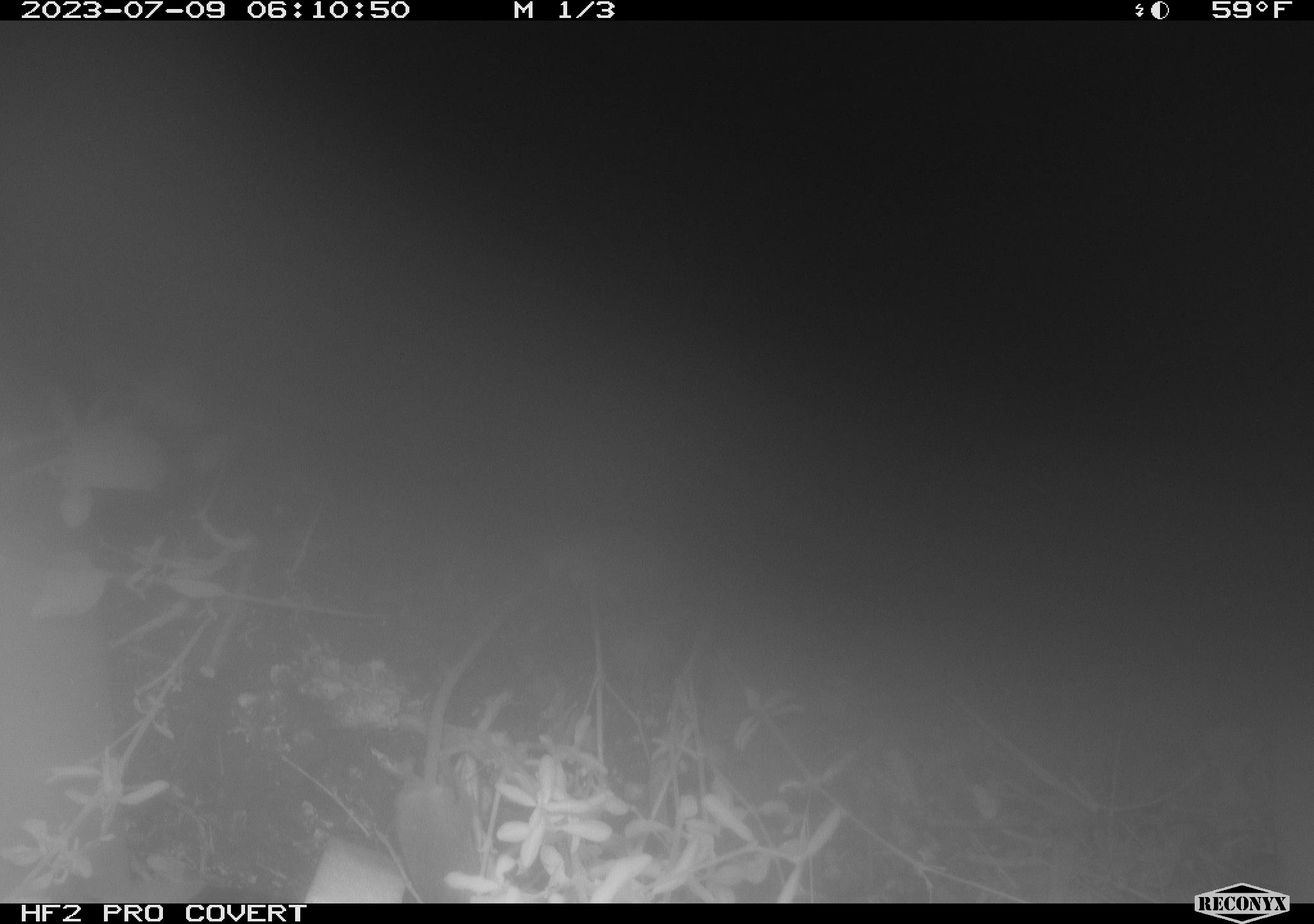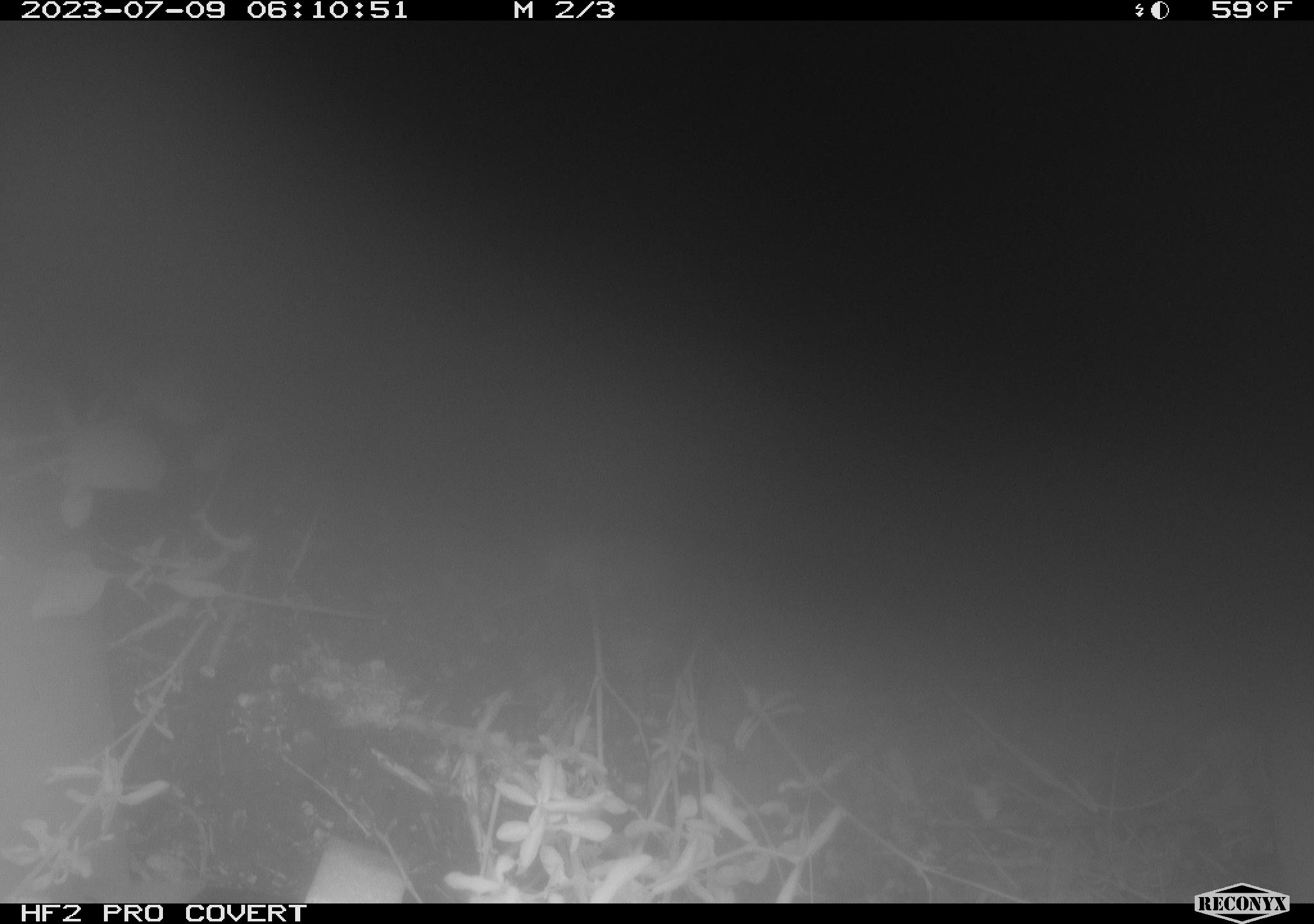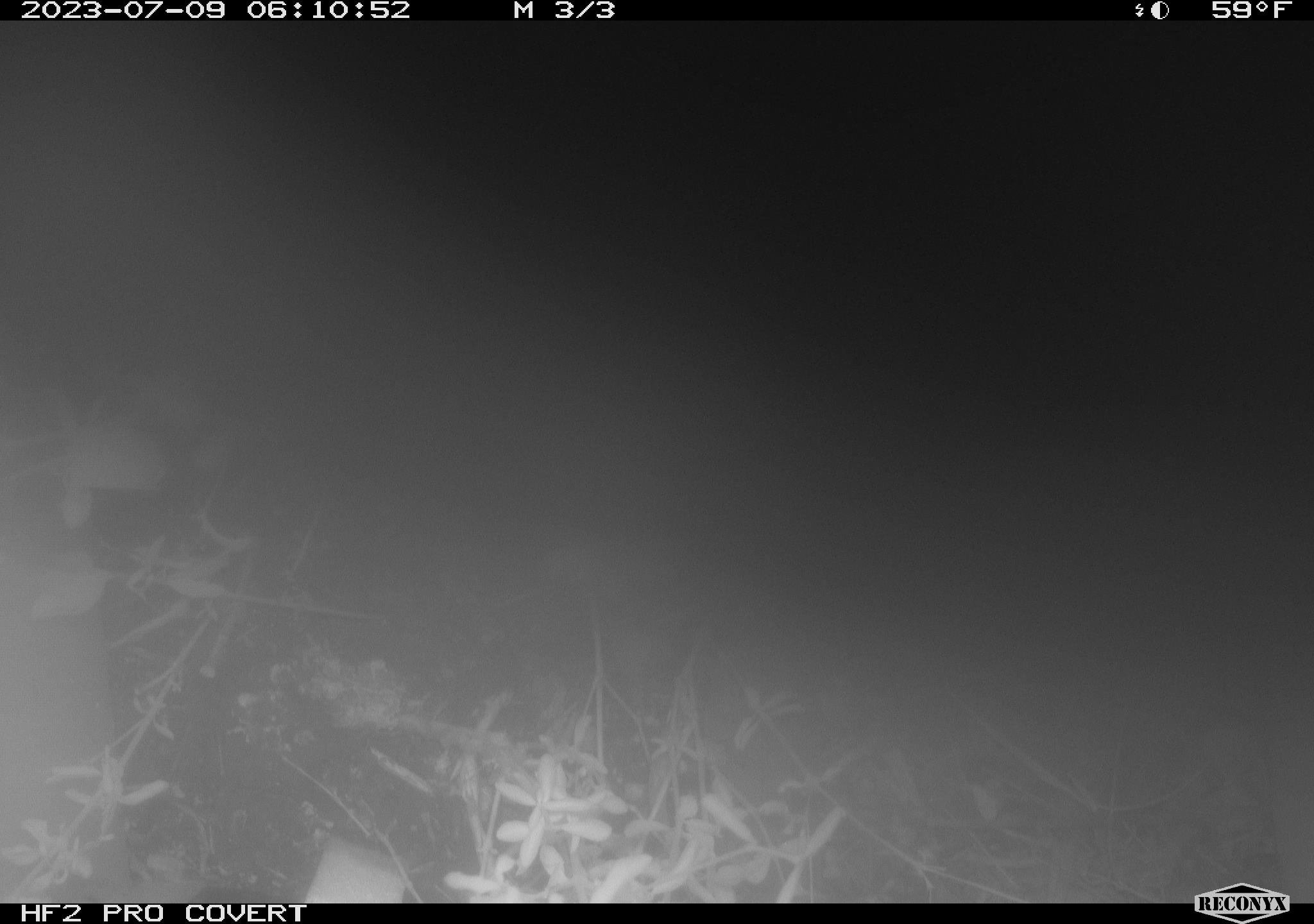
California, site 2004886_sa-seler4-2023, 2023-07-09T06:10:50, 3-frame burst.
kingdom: Animalia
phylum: Chordata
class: Mammalia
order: Rodentia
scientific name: Rodentia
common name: rodent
Rodent (Rodentia).